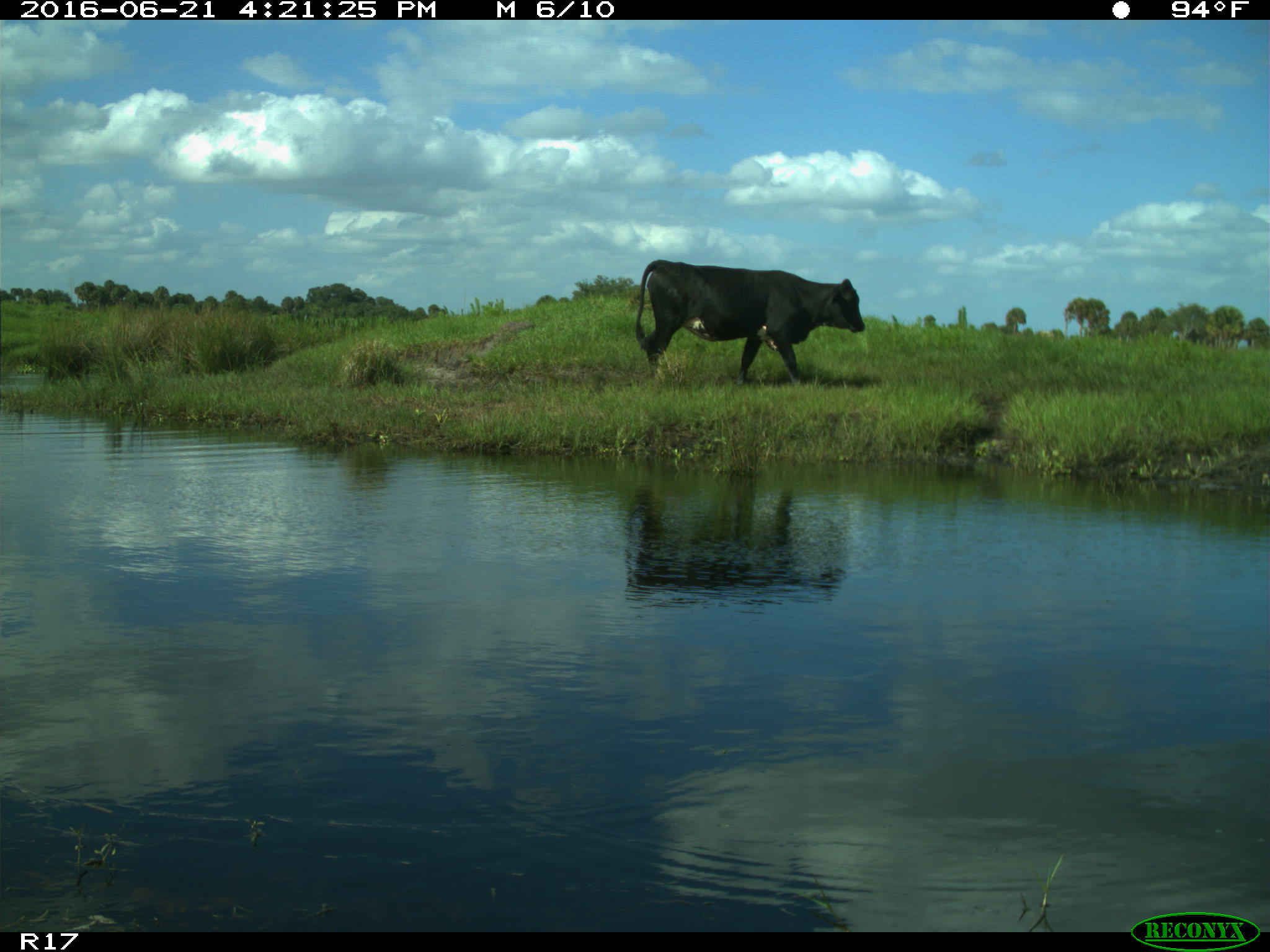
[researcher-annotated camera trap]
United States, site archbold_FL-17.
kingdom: Animalia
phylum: Chordata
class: Mammalia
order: Artiodactyla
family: Bovidae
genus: Bos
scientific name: Bos taurus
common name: domestic cow